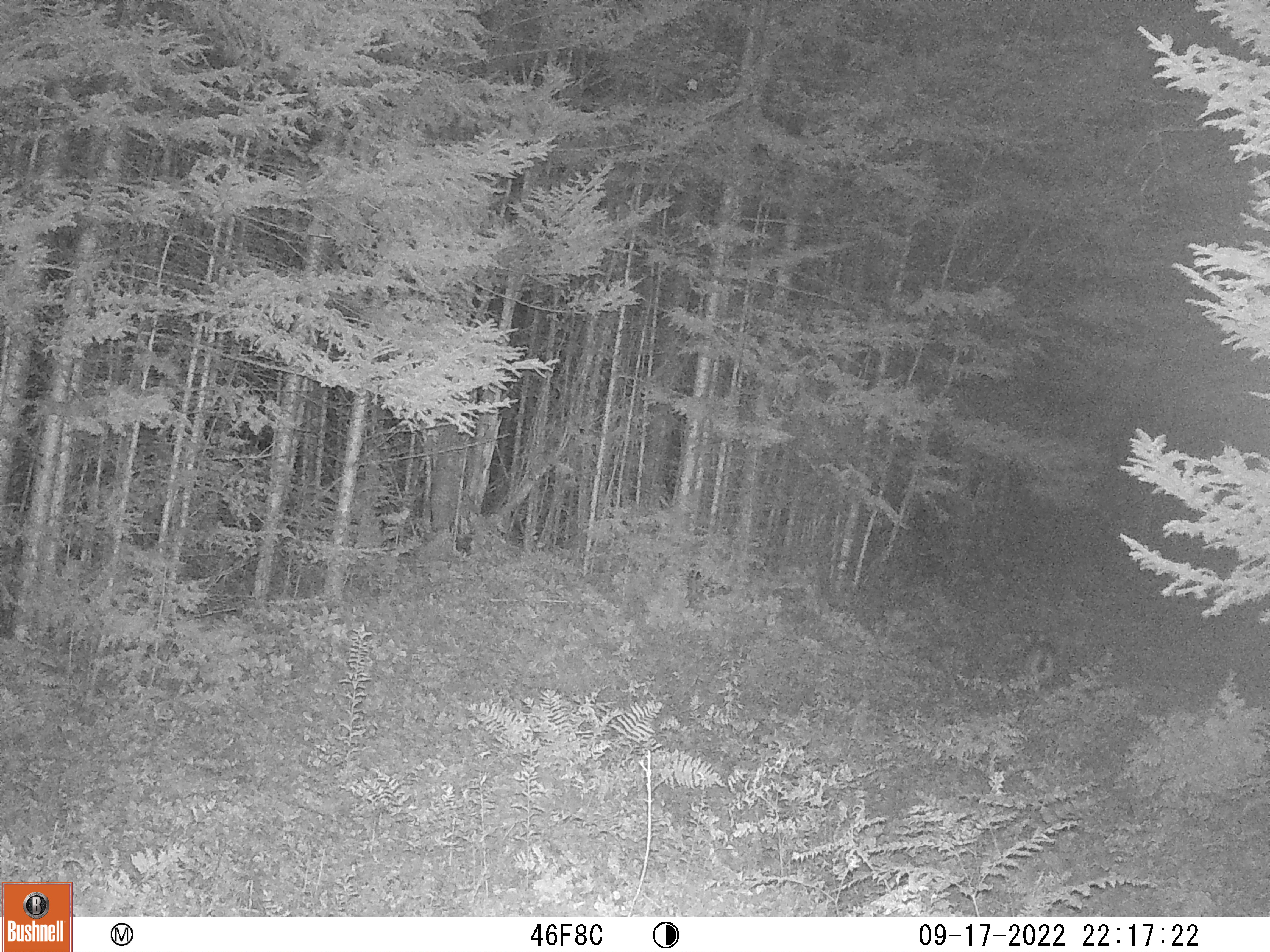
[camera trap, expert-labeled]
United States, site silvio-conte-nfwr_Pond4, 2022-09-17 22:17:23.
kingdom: Animalia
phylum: Chordata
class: Mammalia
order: Artiodactyla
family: Cervidae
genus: Odocoileus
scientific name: Odocoileus virginianus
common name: white-tailed deer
White-tailed deer (Odocoileus virginianus).